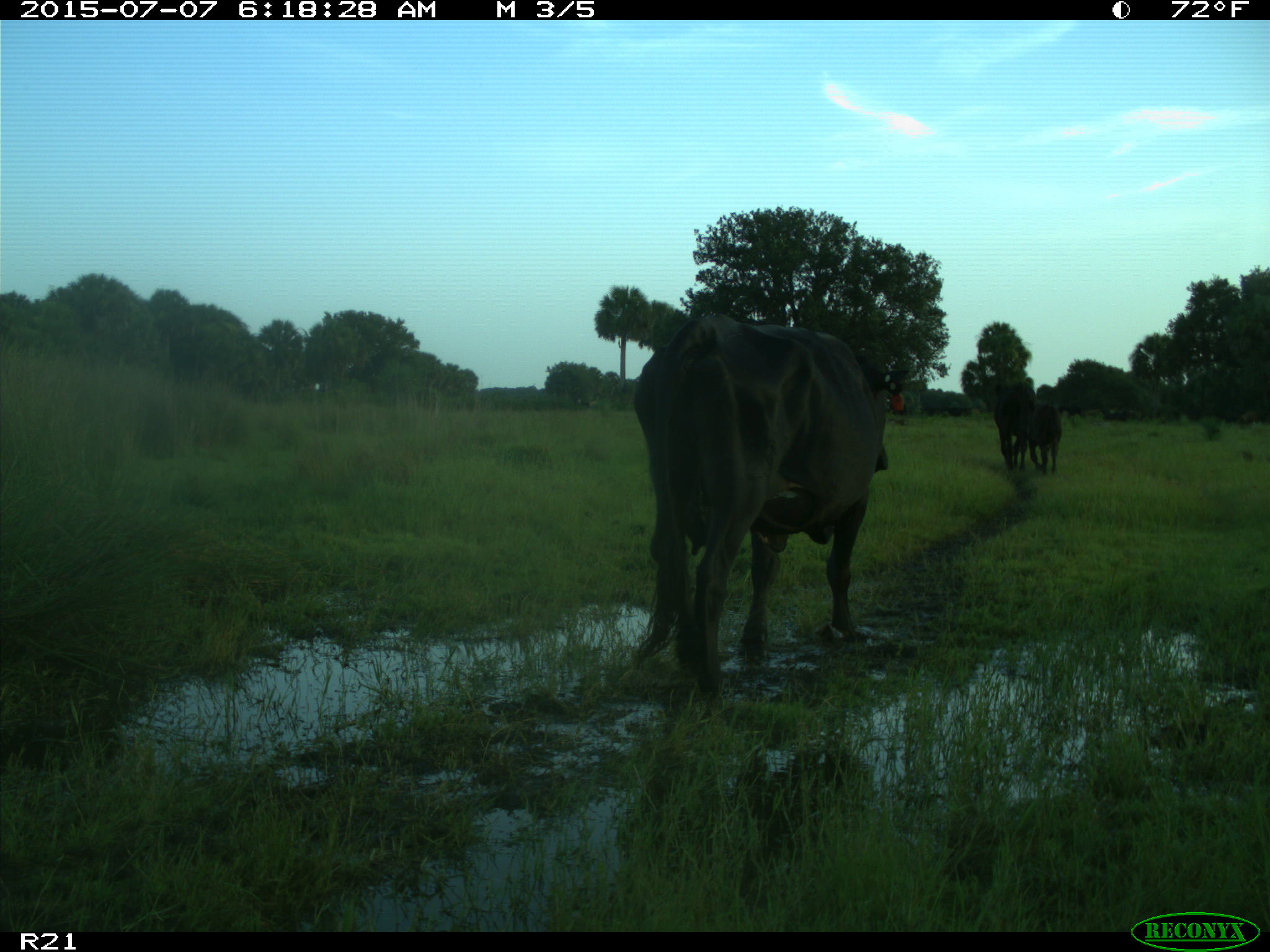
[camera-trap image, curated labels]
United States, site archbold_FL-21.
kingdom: Animalia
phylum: Chordata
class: Mammalia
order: Artiodactyla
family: Bovidae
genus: Bos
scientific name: Bos taurus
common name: domestic cow